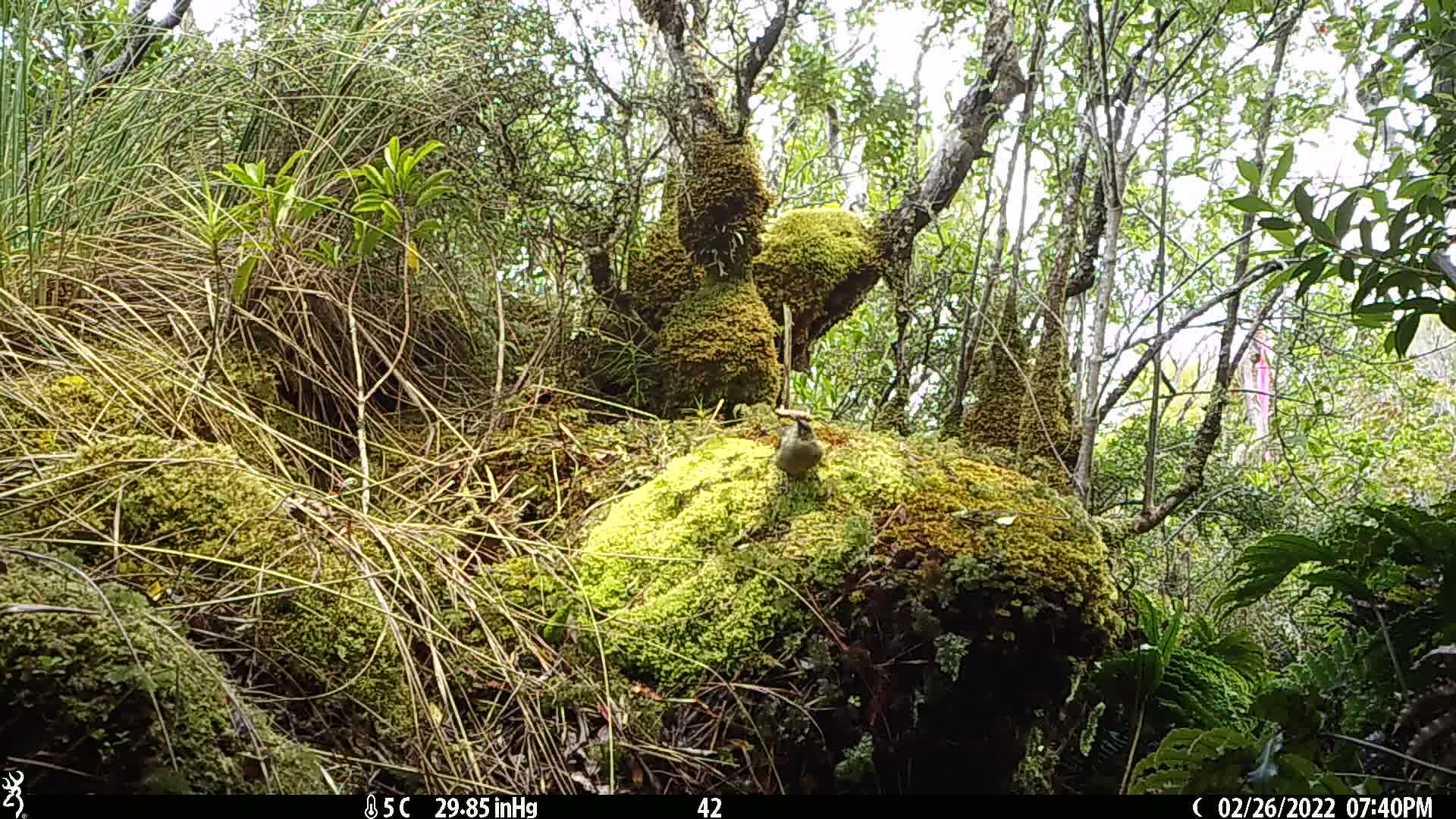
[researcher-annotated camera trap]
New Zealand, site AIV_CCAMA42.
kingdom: Animalia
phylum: Chordata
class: Aves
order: Passeriformes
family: Meliphagidae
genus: Anthornis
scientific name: Anthornis melanura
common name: new zealand bellbird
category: bellbird